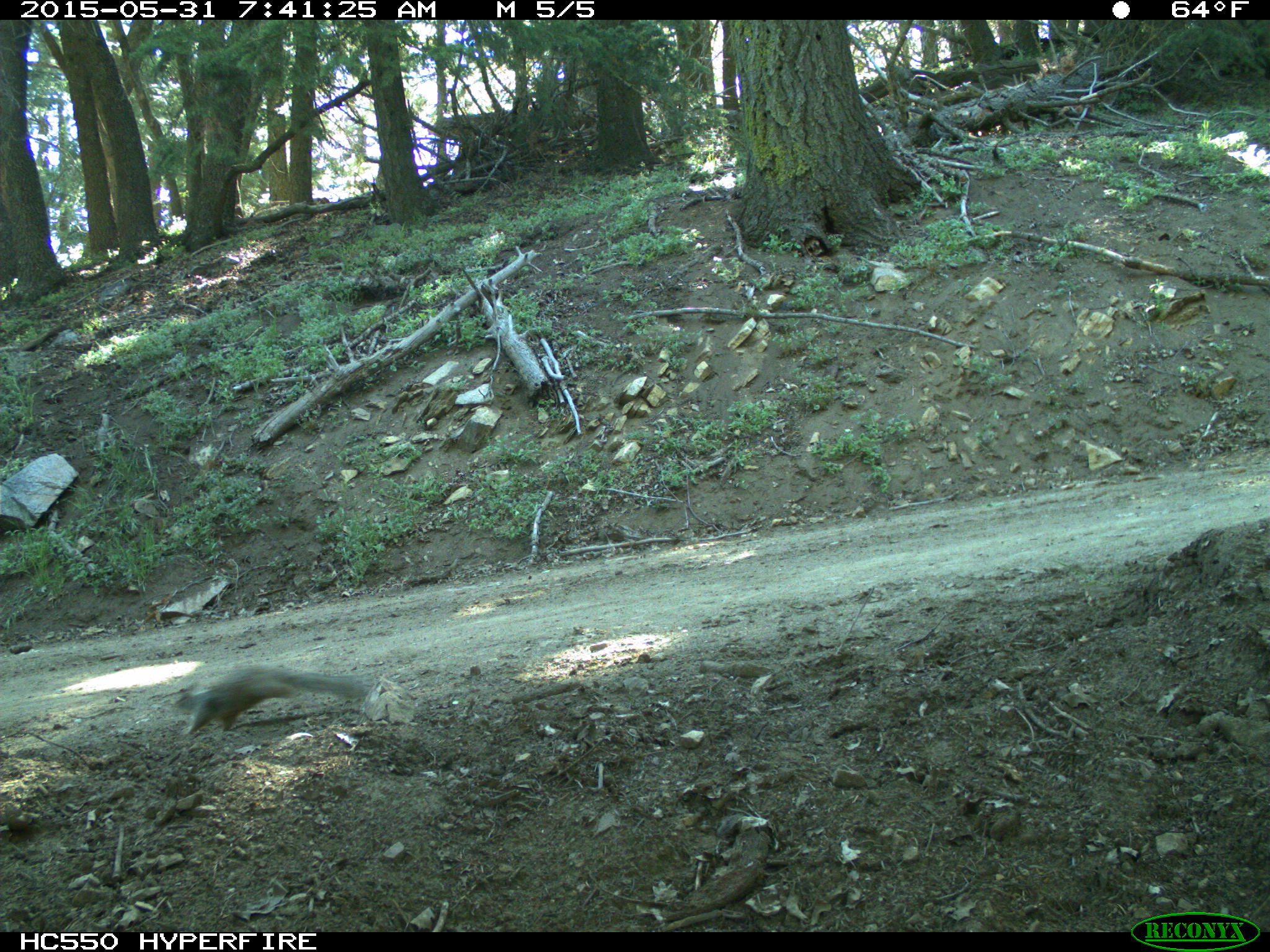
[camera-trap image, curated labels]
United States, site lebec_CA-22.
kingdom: Animalia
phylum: Chordata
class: Mammalia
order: Rodentia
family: Sciuridae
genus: Otospermophilus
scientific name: Otospermophilus beecheyi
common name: california ground squirrel